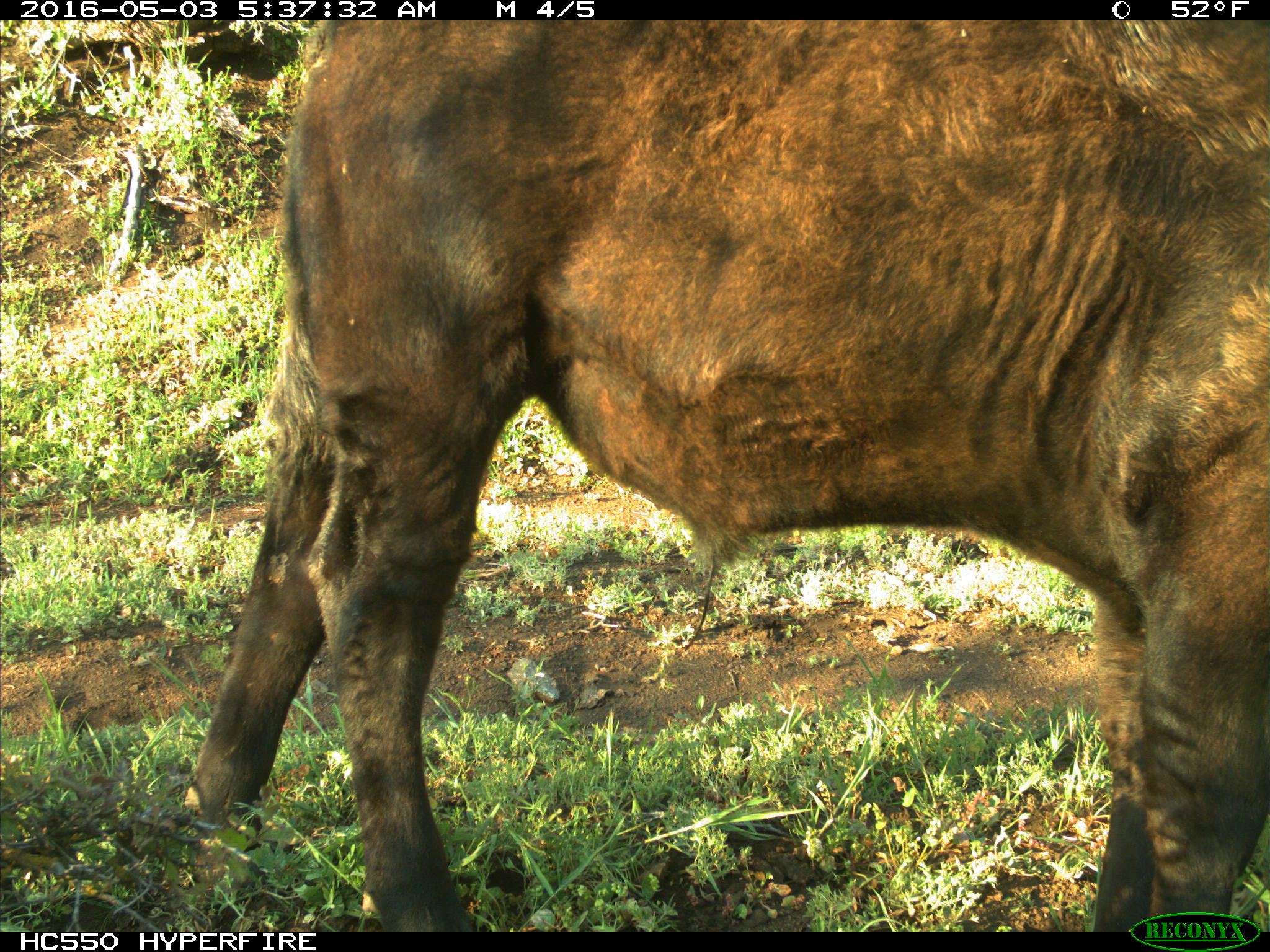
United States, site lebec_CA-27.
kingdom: Animalia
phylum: Chordata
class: Mammalia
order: Artiodactyla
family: Bovidae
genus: Bos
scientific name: Bos taurus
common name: domestic cow